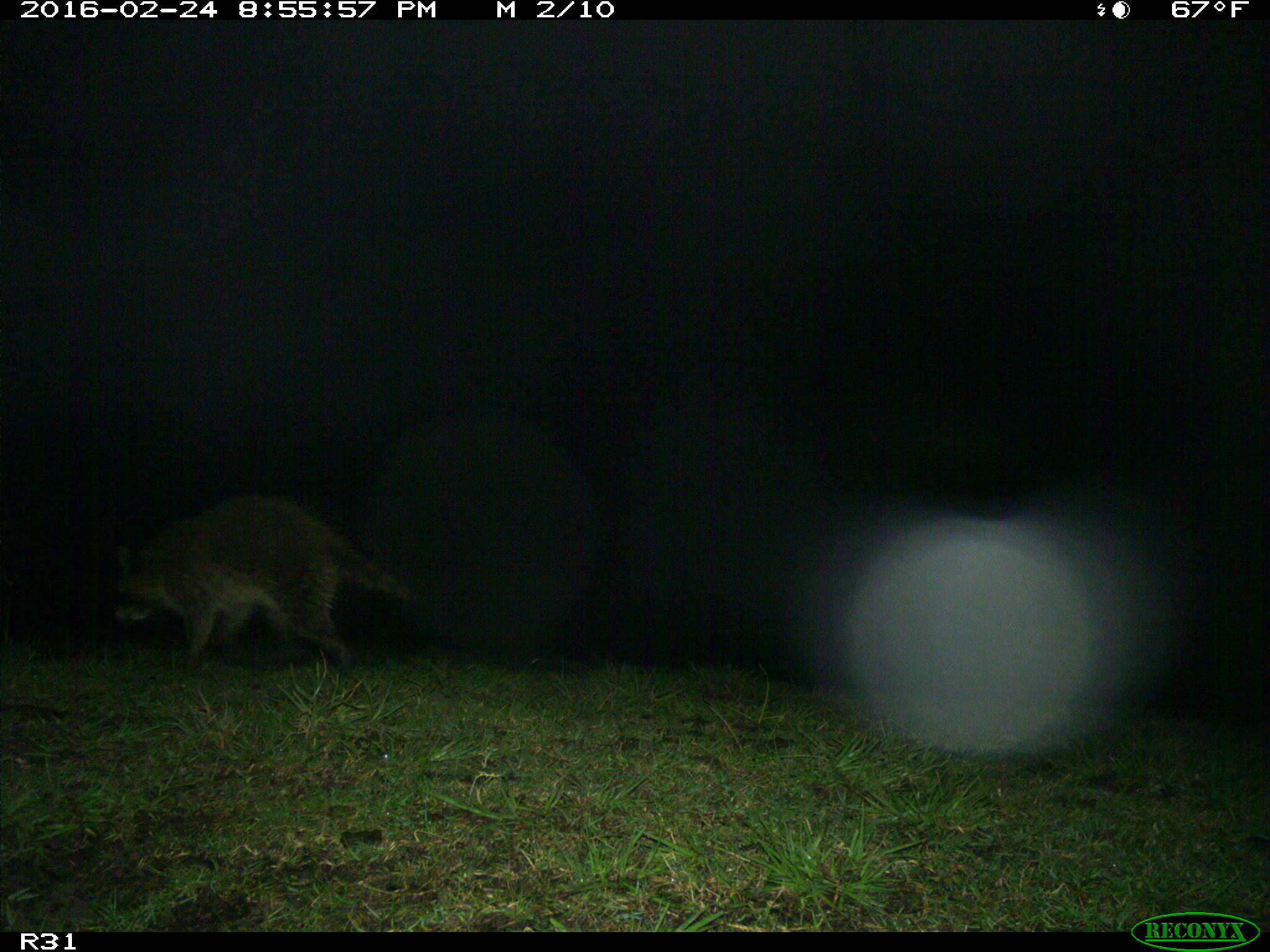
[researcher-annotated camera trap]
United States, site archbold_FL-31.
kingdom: Animalia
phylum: Chordata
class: Mammalia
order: Carnivora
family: Procyonidae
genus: Procyon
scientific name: Procyon lotor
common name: common raccoon